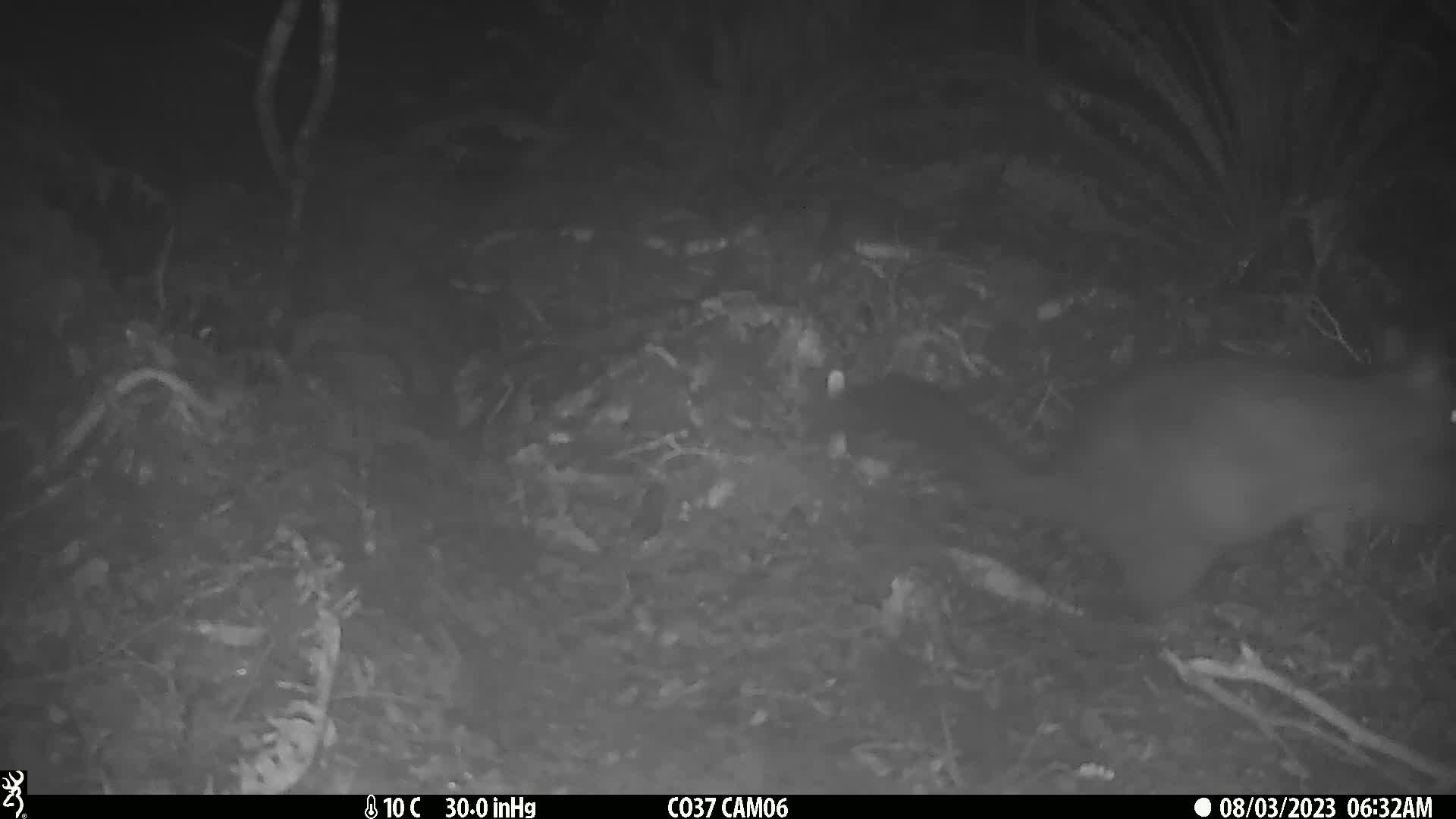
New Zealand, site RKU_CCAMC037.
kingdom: Animalia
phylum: Chordata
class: Mammalia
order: Diprotodontia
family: Phalangeridae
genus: Trichosurus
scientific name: Trichosurus vulpecula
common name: common brushtail possum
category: possum